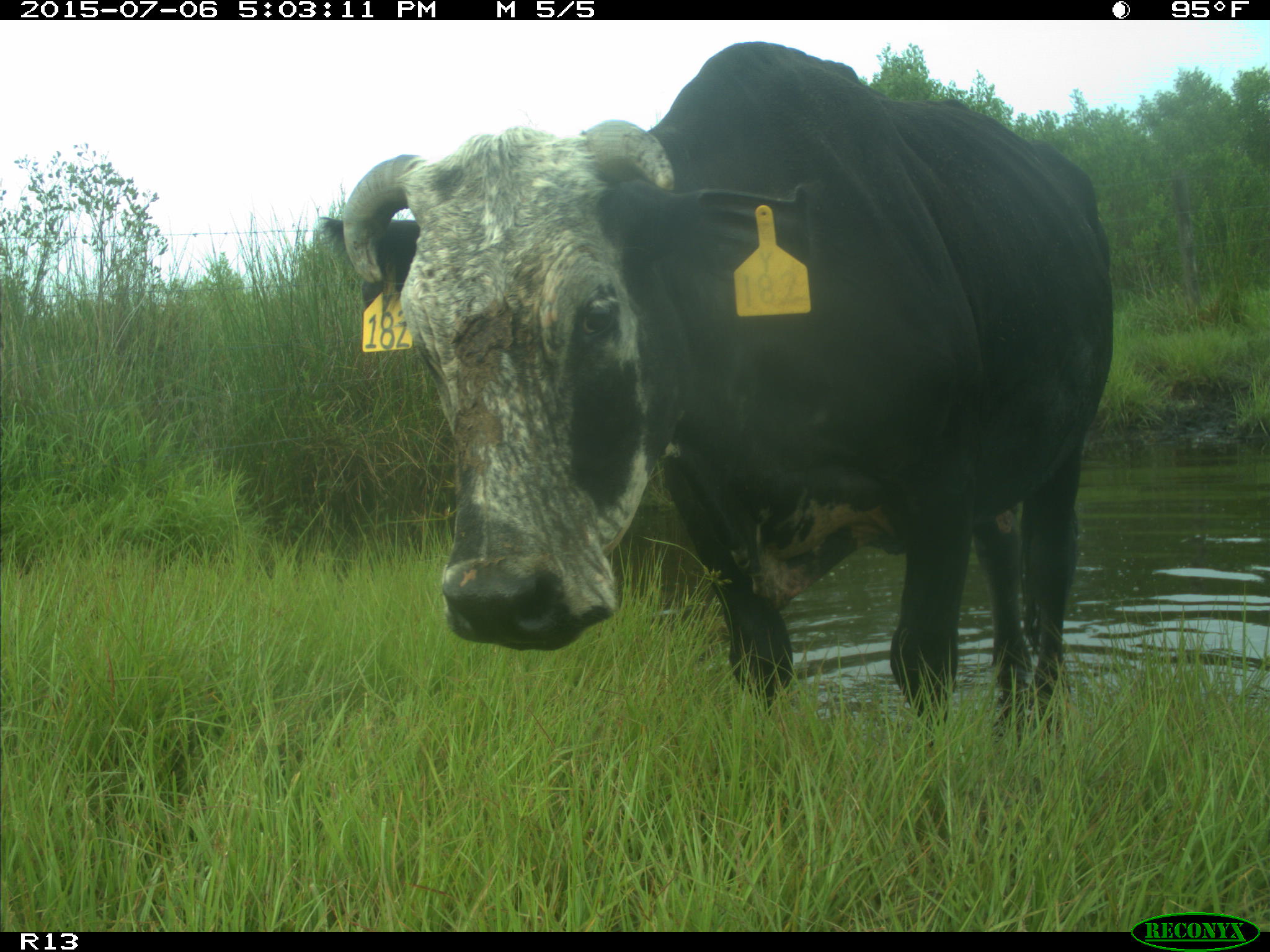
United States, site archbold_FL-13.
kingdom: Animalia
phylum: Chordata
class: Mammalia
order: Artiodactyla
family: Bovidae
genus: Bos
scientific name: Bos taurus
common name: domestic cow